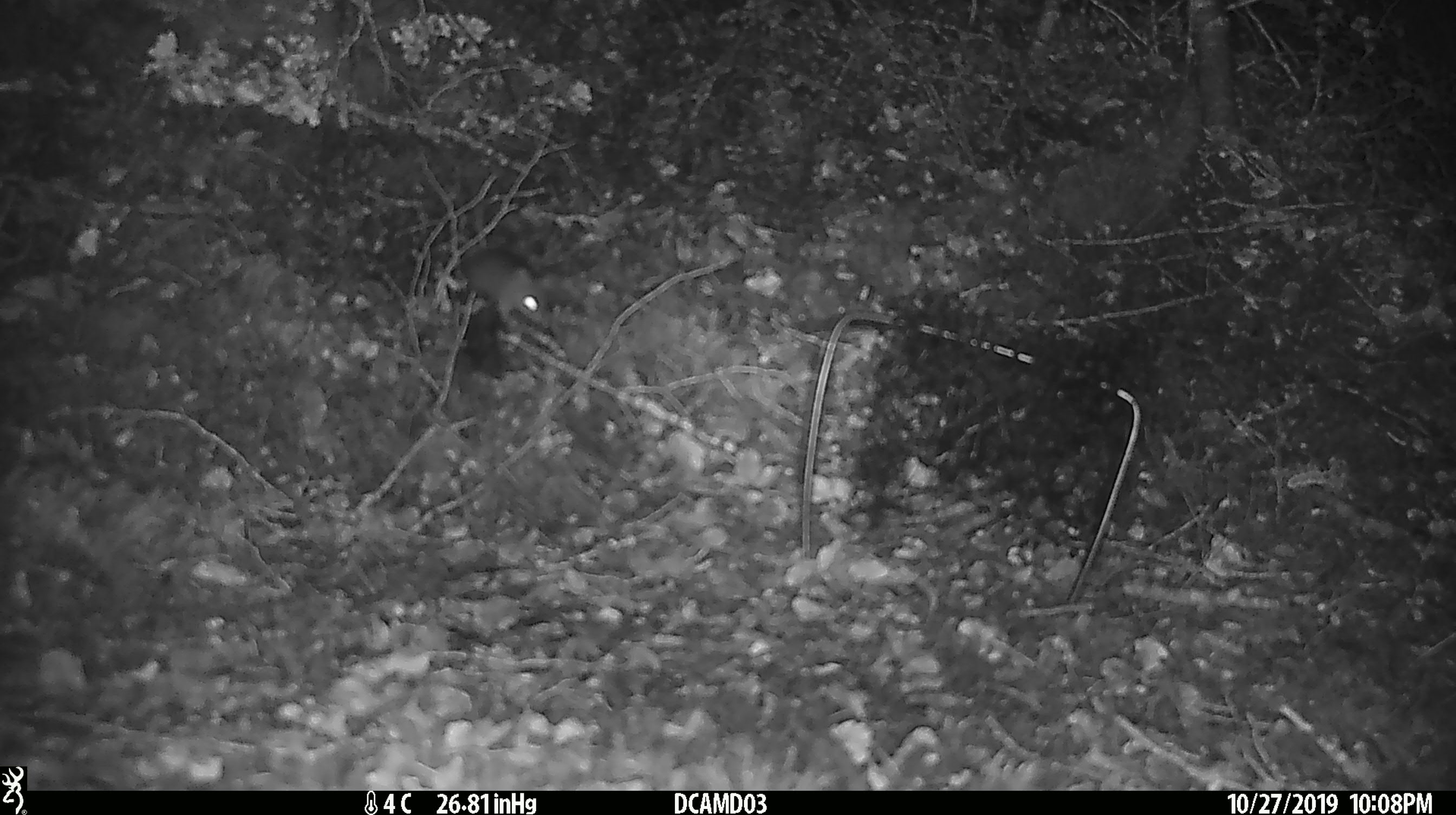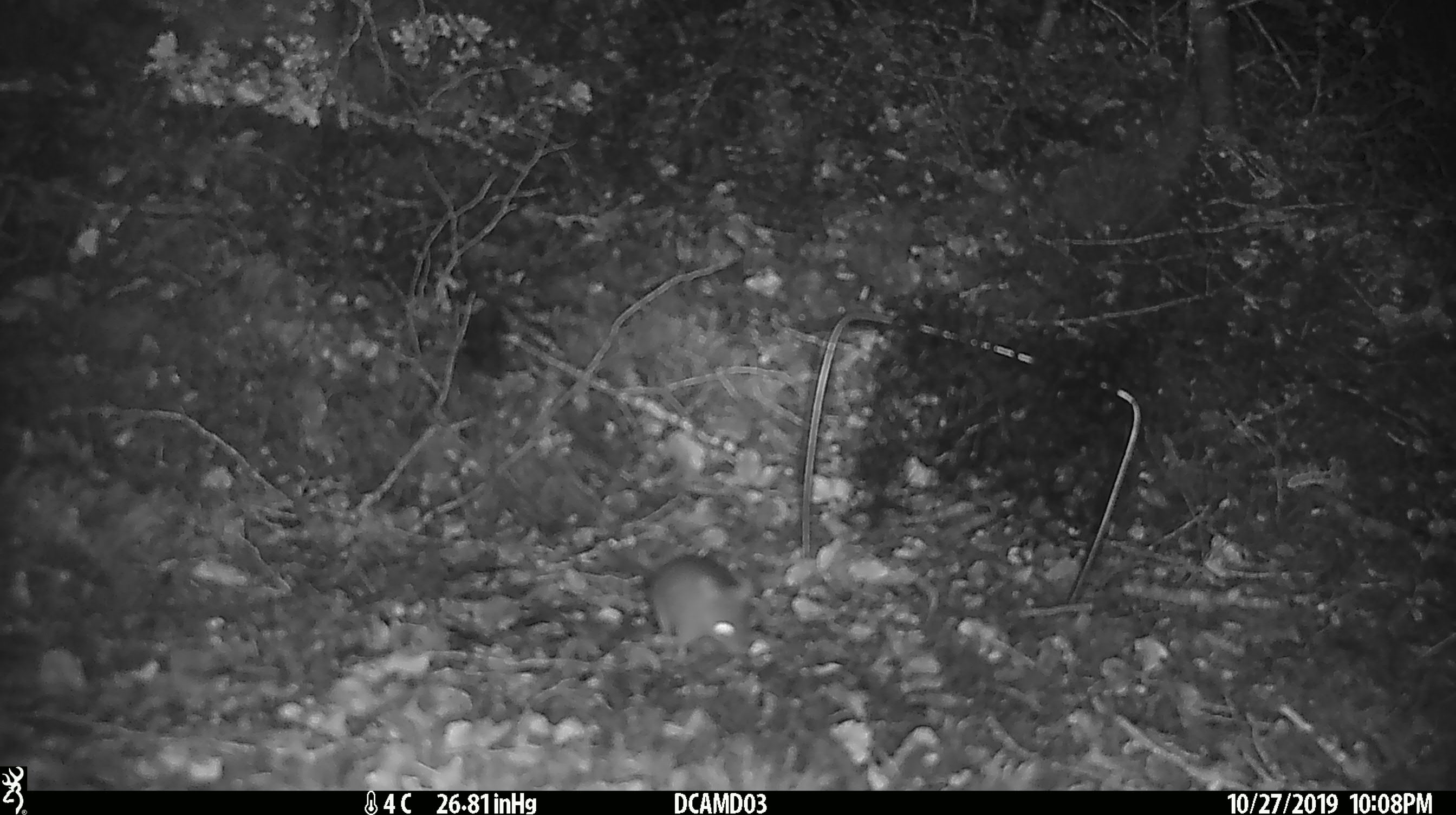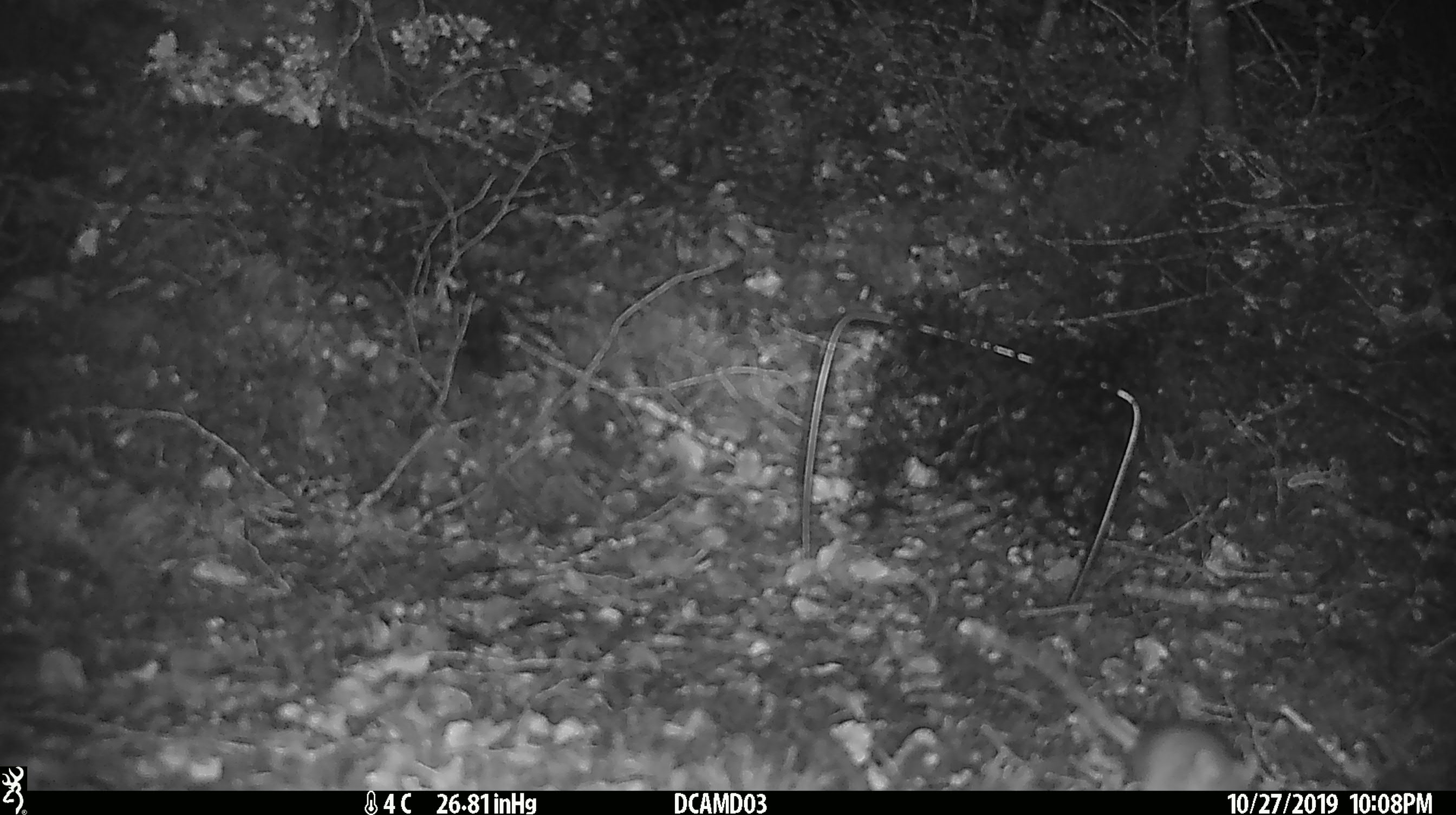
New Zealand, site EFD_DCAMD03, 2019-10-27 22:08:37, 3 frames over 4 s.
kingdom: Animalia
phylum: Chordata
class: Mammalia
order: Rodentia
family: Muridae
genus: Mus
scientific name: Mus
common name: mouse